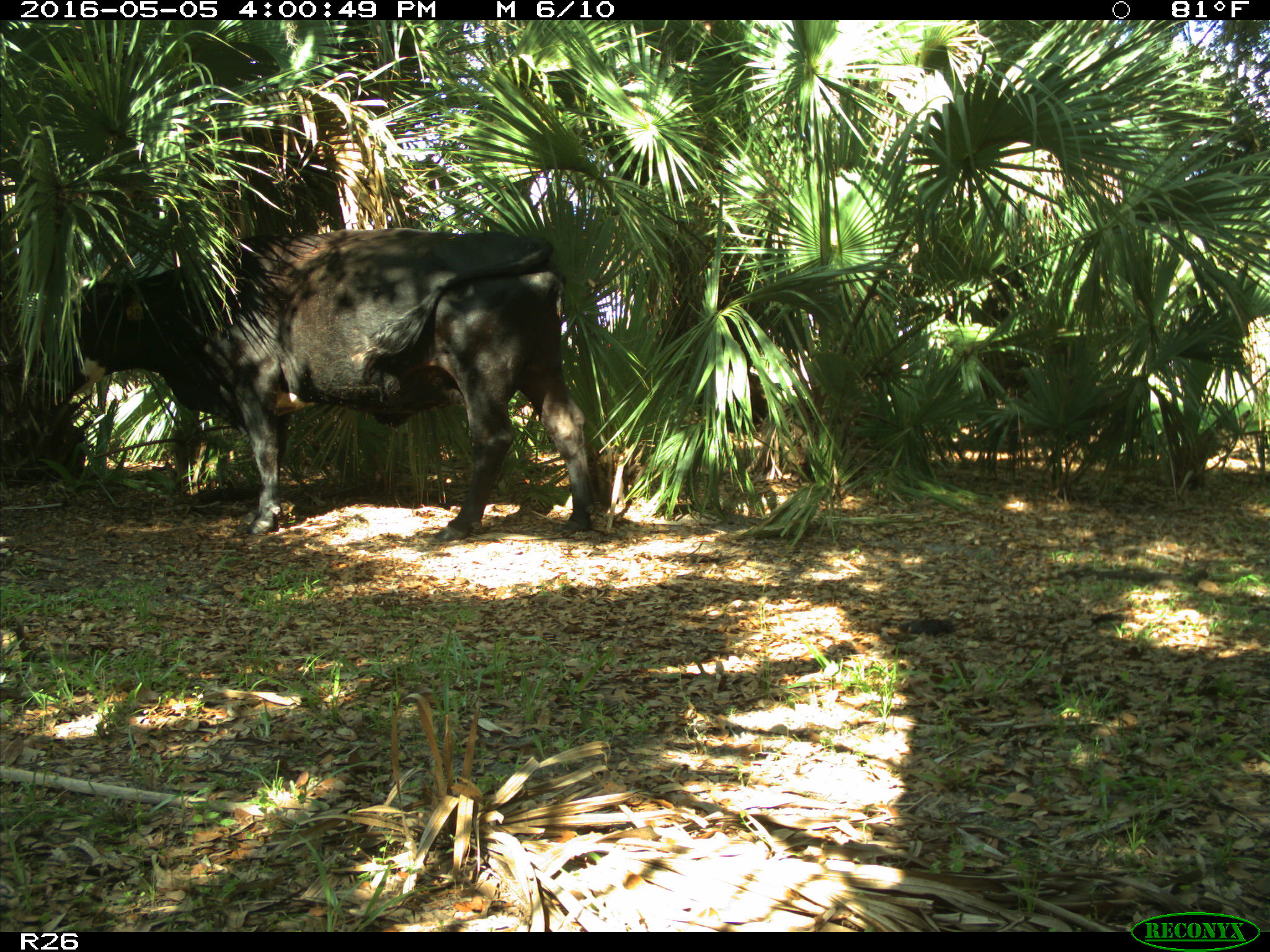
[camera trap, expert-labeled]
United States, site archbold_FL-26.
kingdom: Animalia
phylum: Chordata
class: Mammalia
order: Artiodactyla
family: Bovidae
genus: Bos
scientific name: Bos taurus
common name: domestic cow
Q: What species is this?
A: Bos taurus (domestic cow).